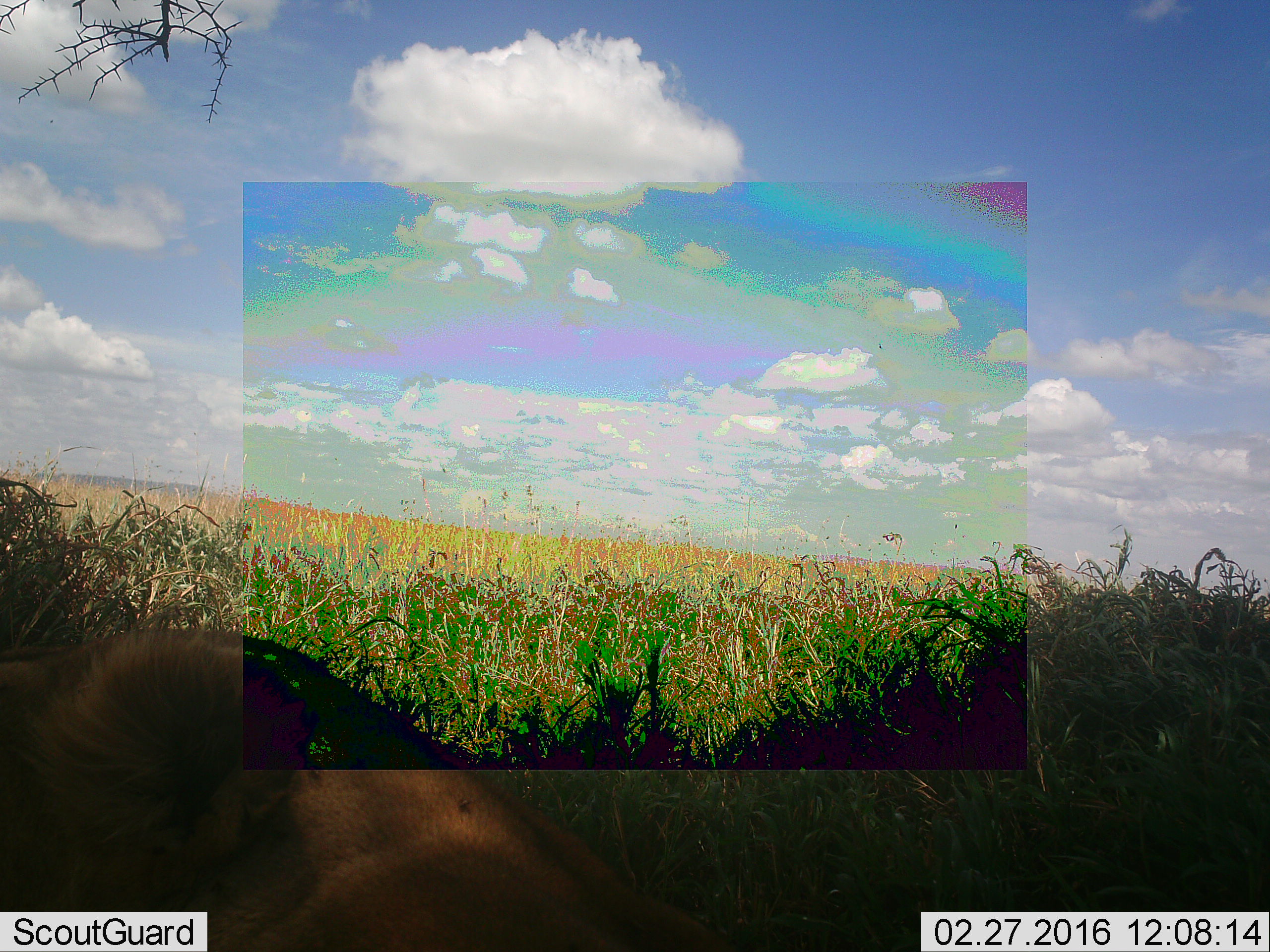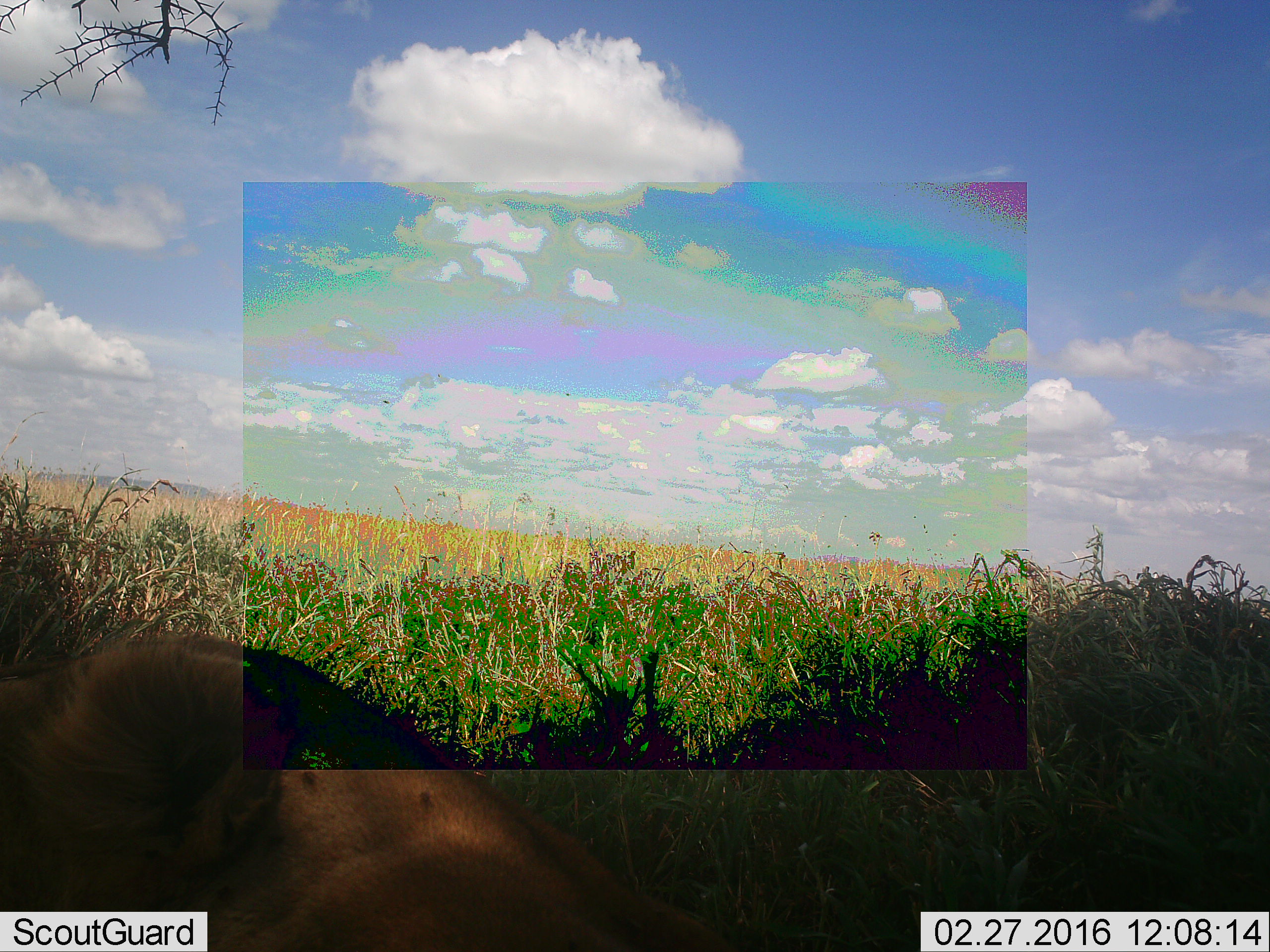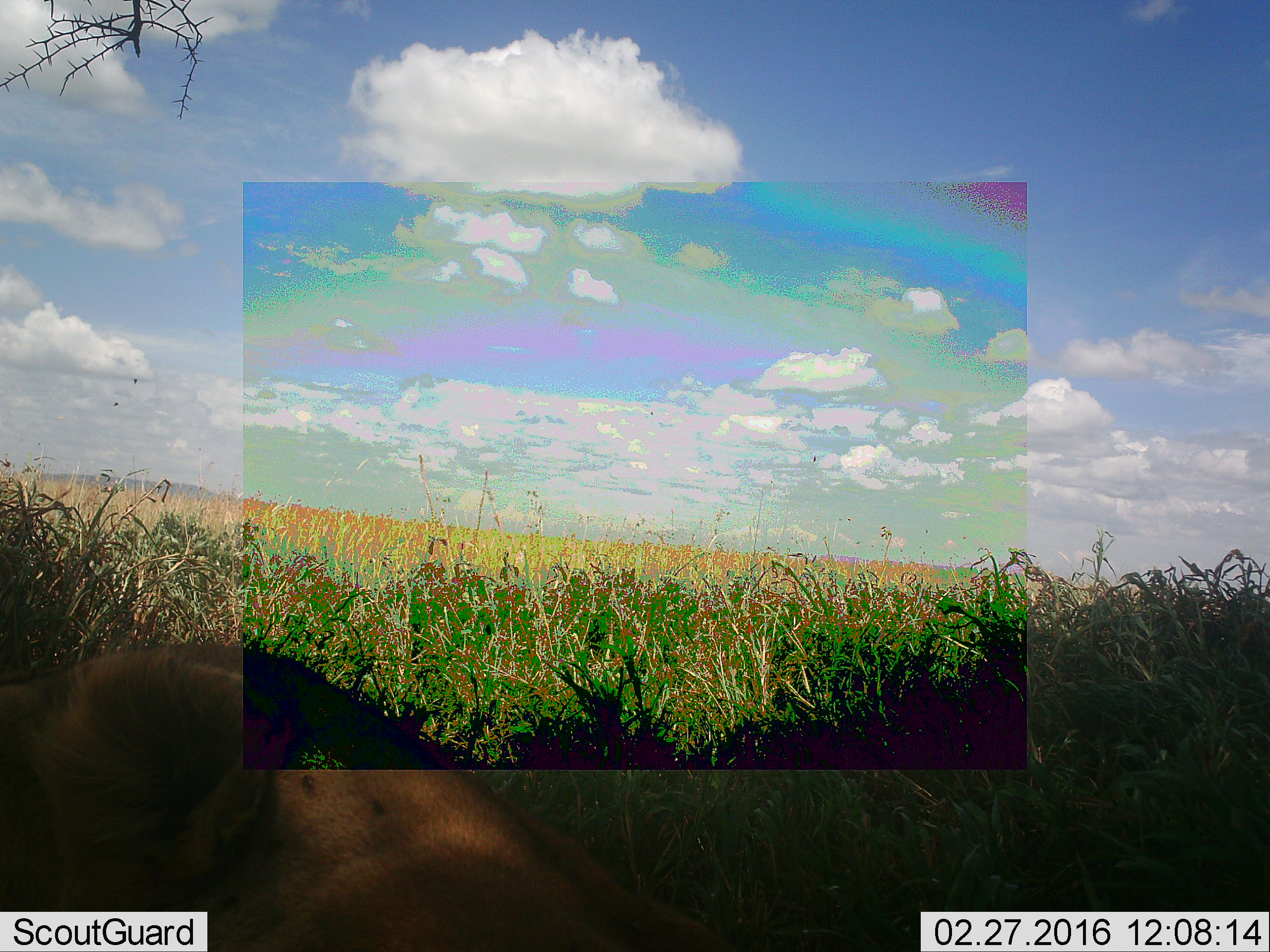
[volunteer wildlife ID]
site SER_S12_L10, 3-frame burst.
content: unidentified animal